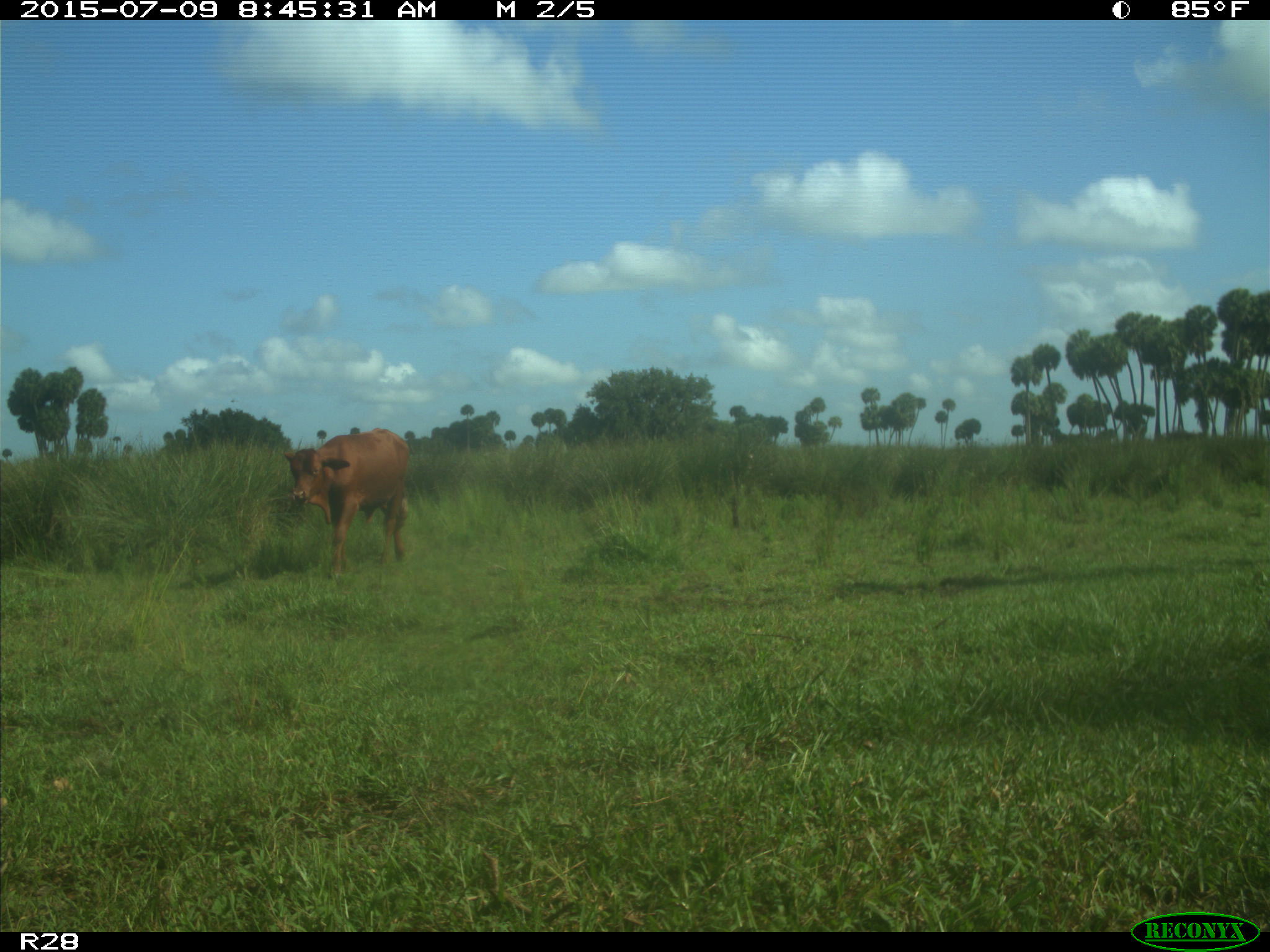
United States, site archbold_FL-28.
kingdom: Animalia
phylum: Chordata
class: Mammalia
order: Artiodactyla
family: Bovidae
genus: Bos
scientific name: Bos taurus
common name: domestic cow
Bos taurus (domestic cow).